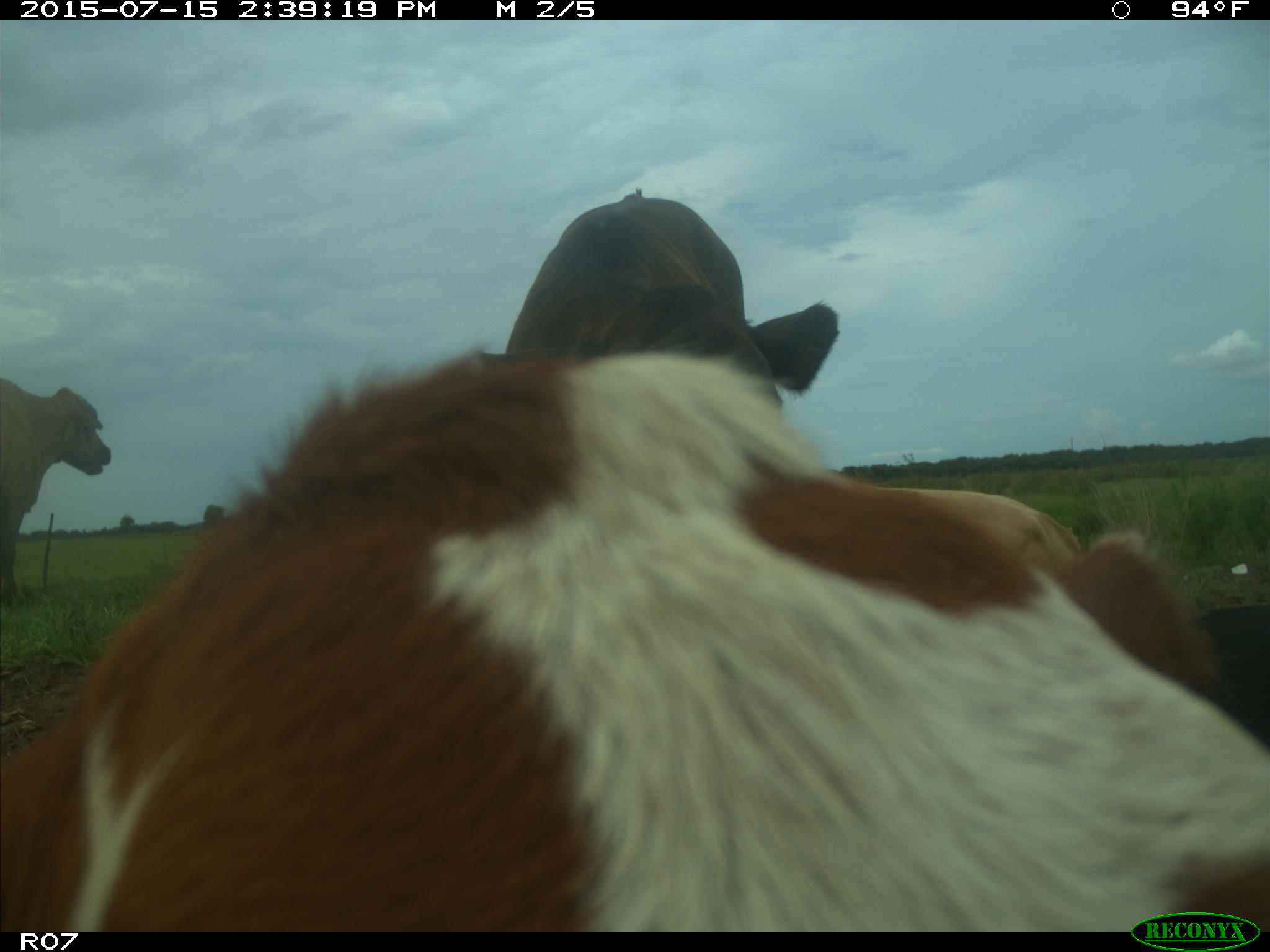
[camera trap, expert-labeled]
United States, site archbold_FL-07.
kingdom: Animalia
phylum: Chordata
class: Mammalia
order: Artiodactyla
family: Bovidae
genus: Bos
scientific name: Bos taurus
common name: domestic cow